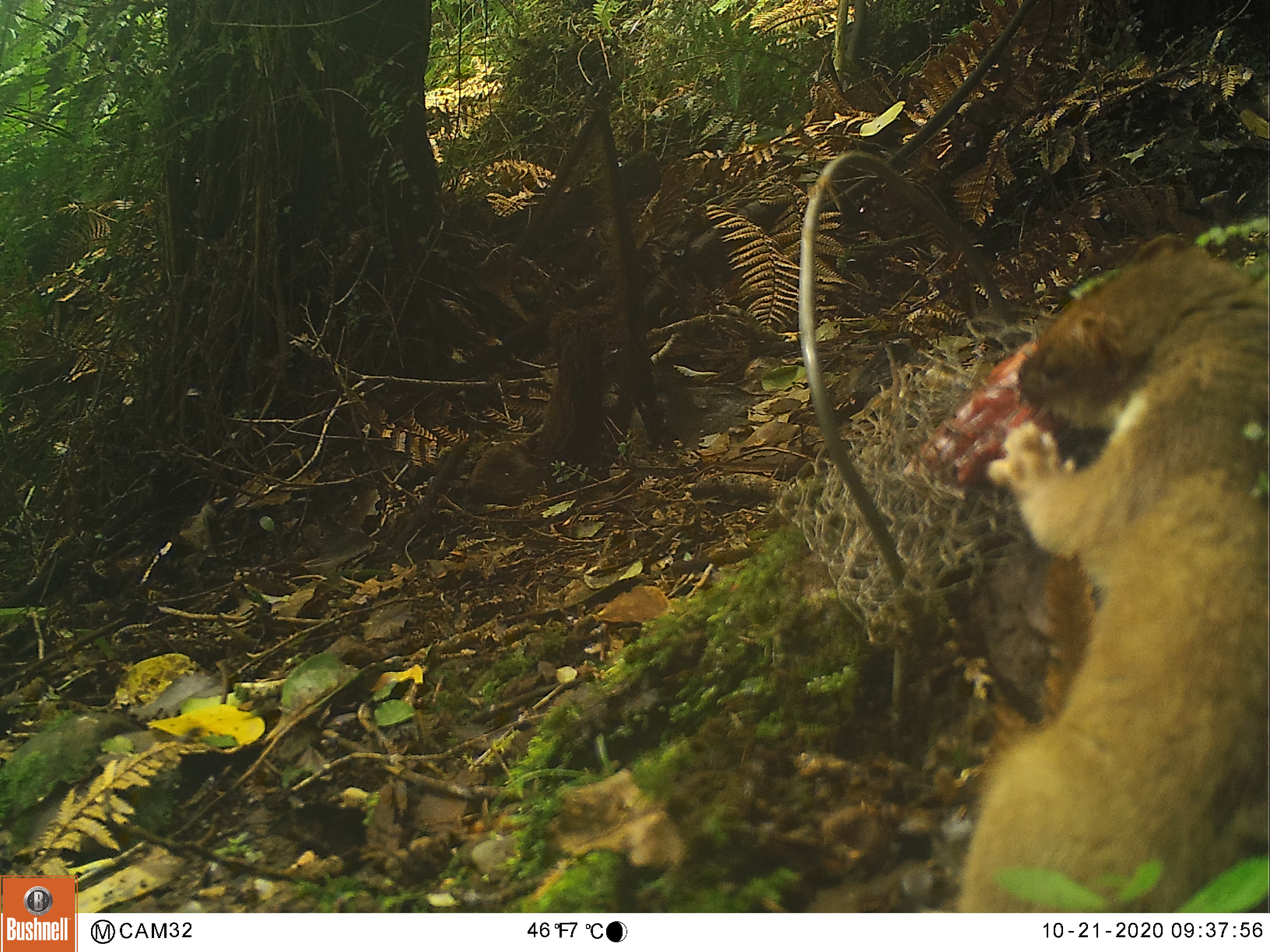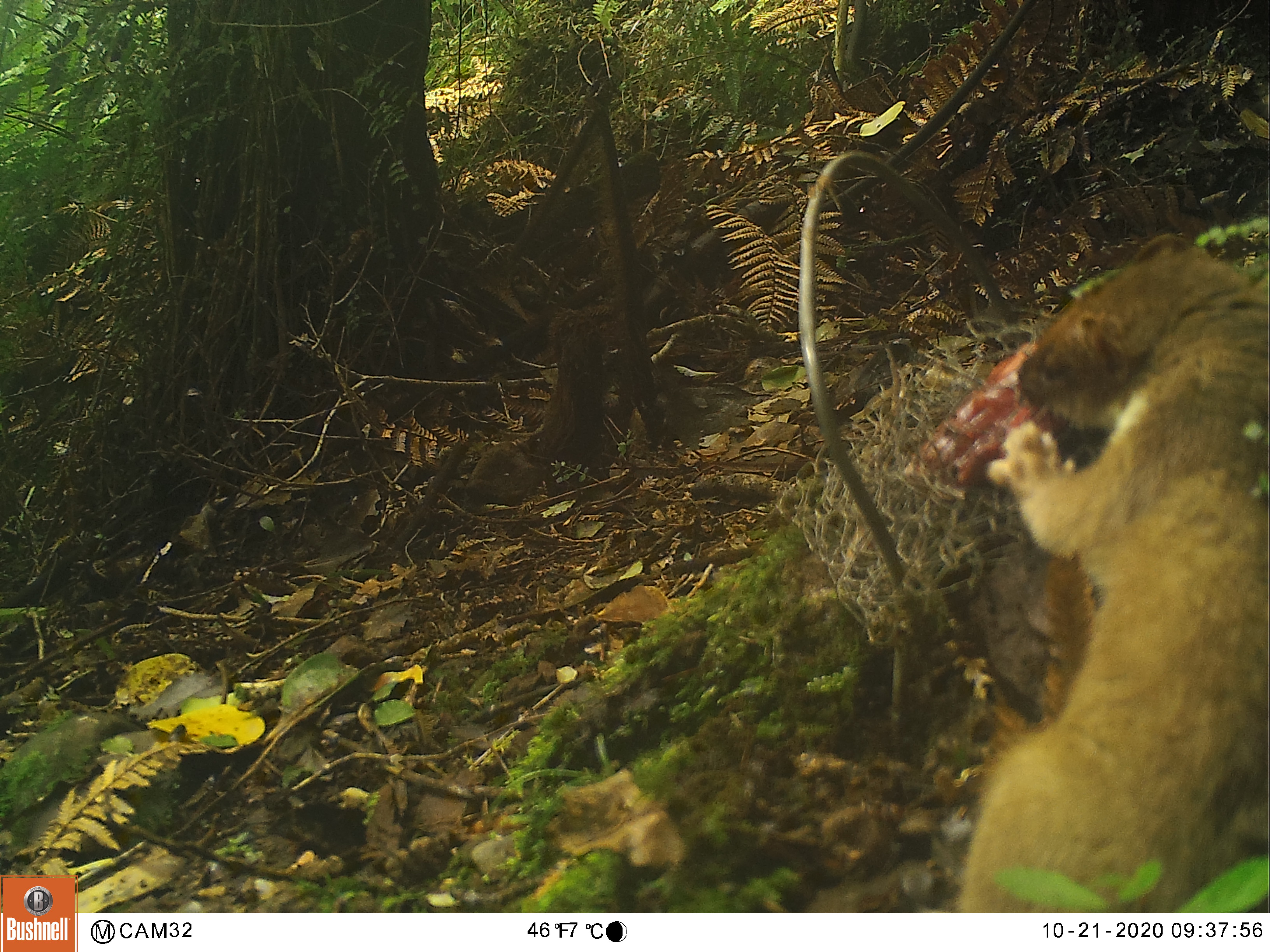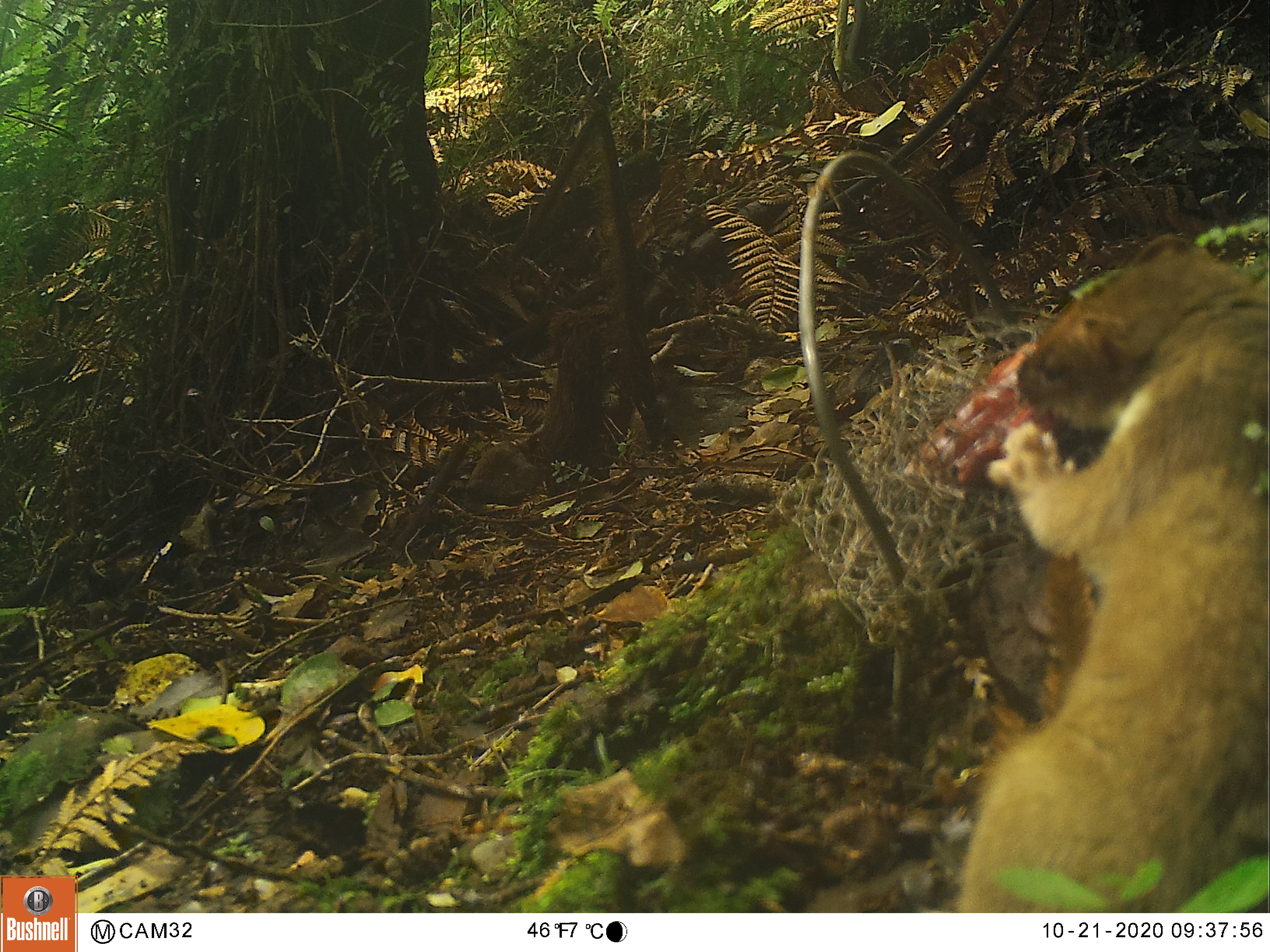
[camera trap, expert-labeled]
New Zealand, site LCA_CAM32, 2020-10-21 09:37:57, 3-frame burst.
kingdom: Animalia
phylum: Chordata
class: Mammalia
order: Carnivora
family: Mustelidae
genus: Mustela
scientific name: Mustela erminea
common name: stoat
Stoat (Mustela erminea).